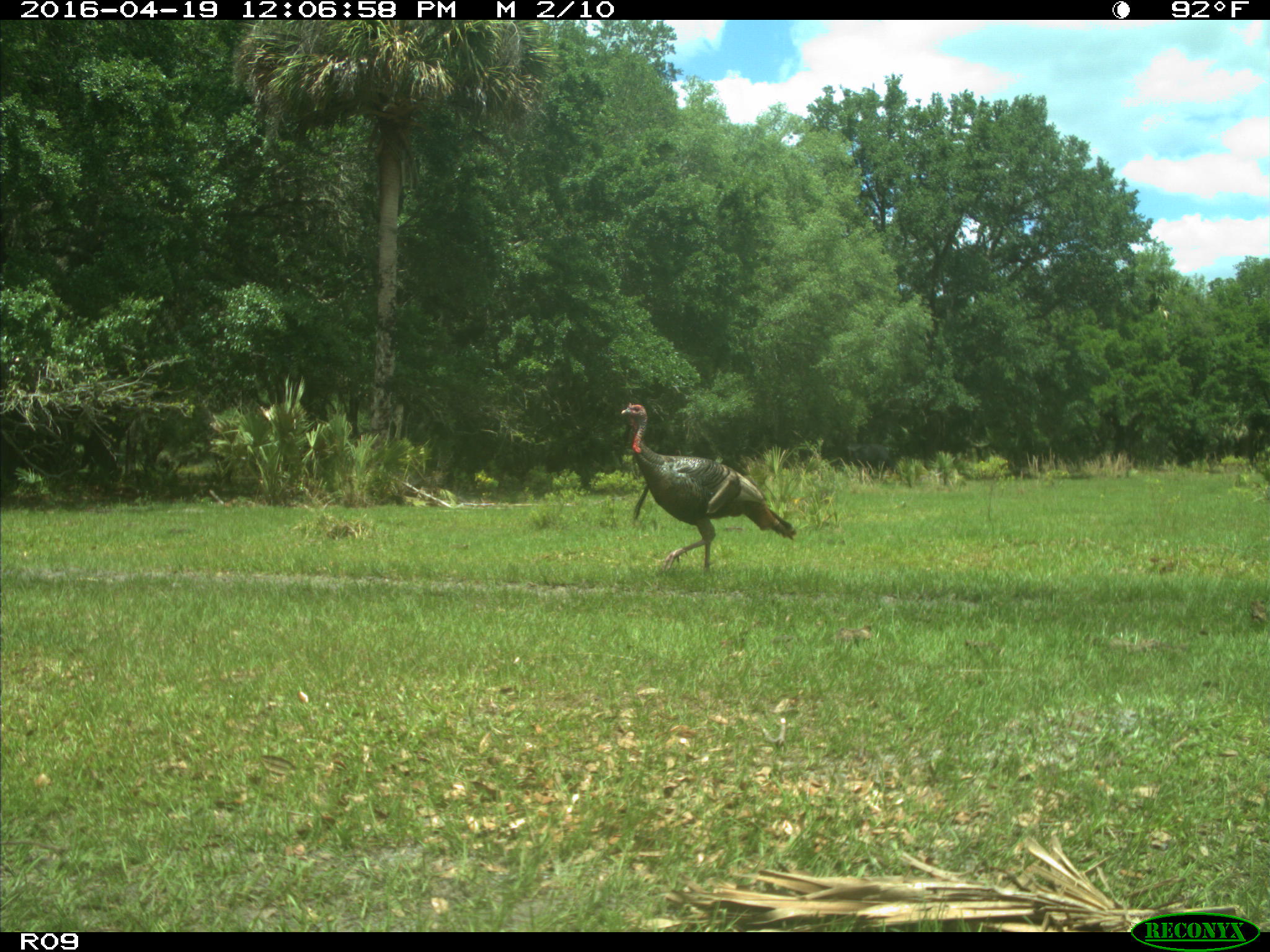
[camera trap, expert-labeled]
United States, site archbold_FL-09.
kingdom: Animalia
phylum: Chordata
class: Aves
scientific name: Aves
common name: birds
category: unidentified bird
Unidentified bird (birds) (Aves).